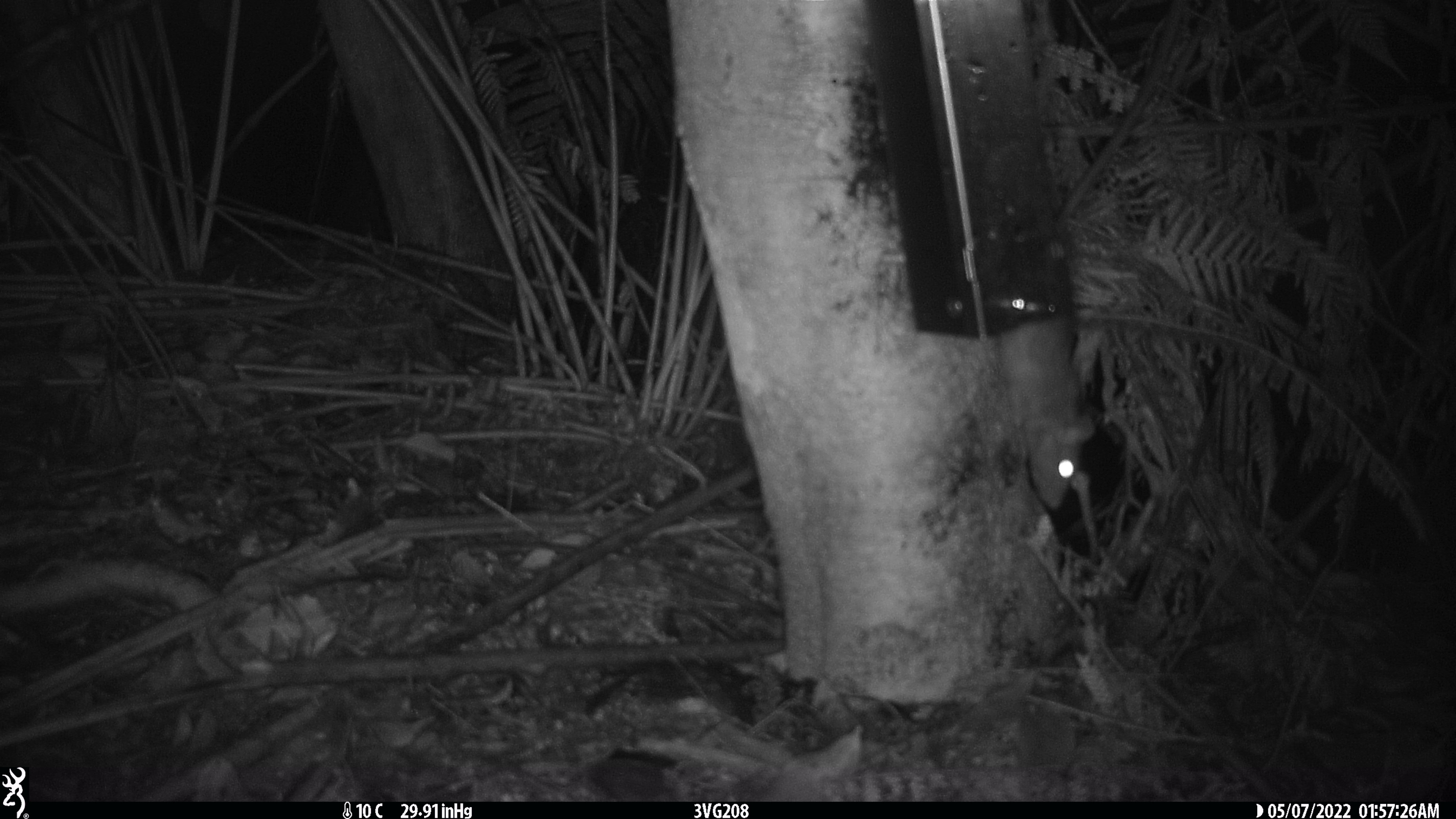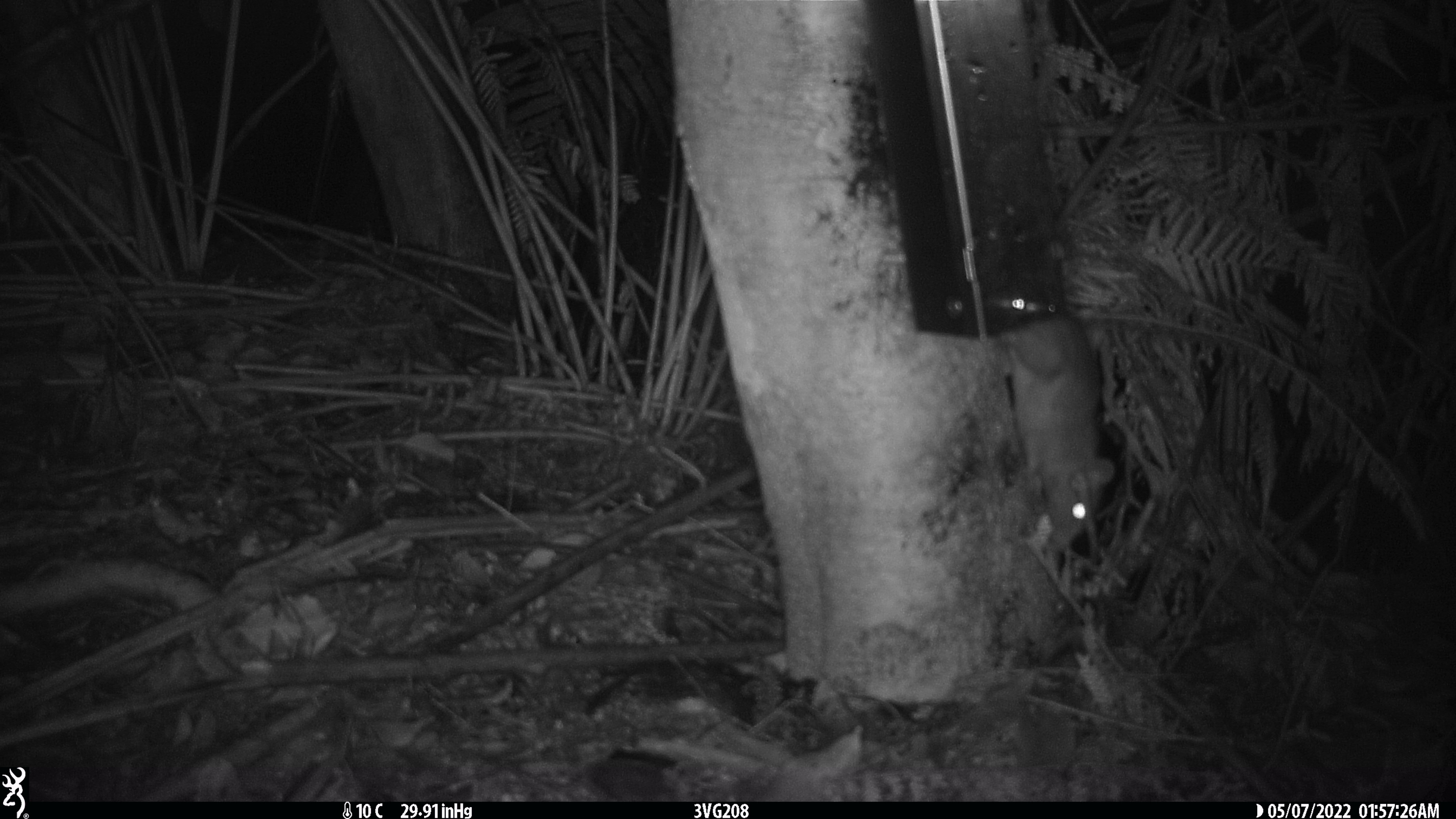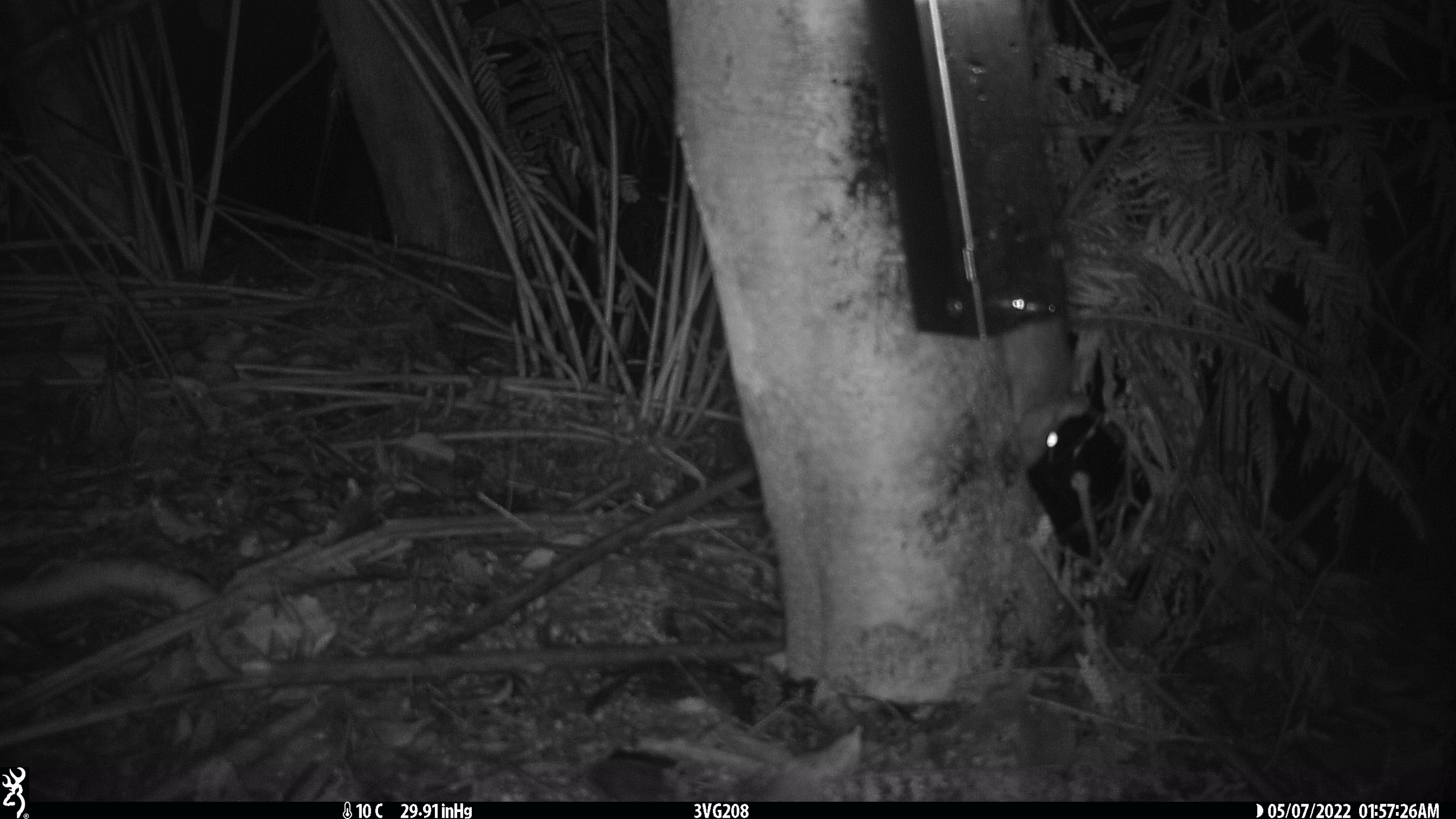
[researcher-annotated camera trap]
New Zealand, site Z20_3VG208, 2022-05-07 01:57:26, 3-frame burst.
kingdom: Animalia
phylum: Chordata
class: Mammalia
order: Rodentia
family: Muridae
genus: Rattus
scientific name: Rattus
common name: rat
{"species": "rat (Rattus)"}